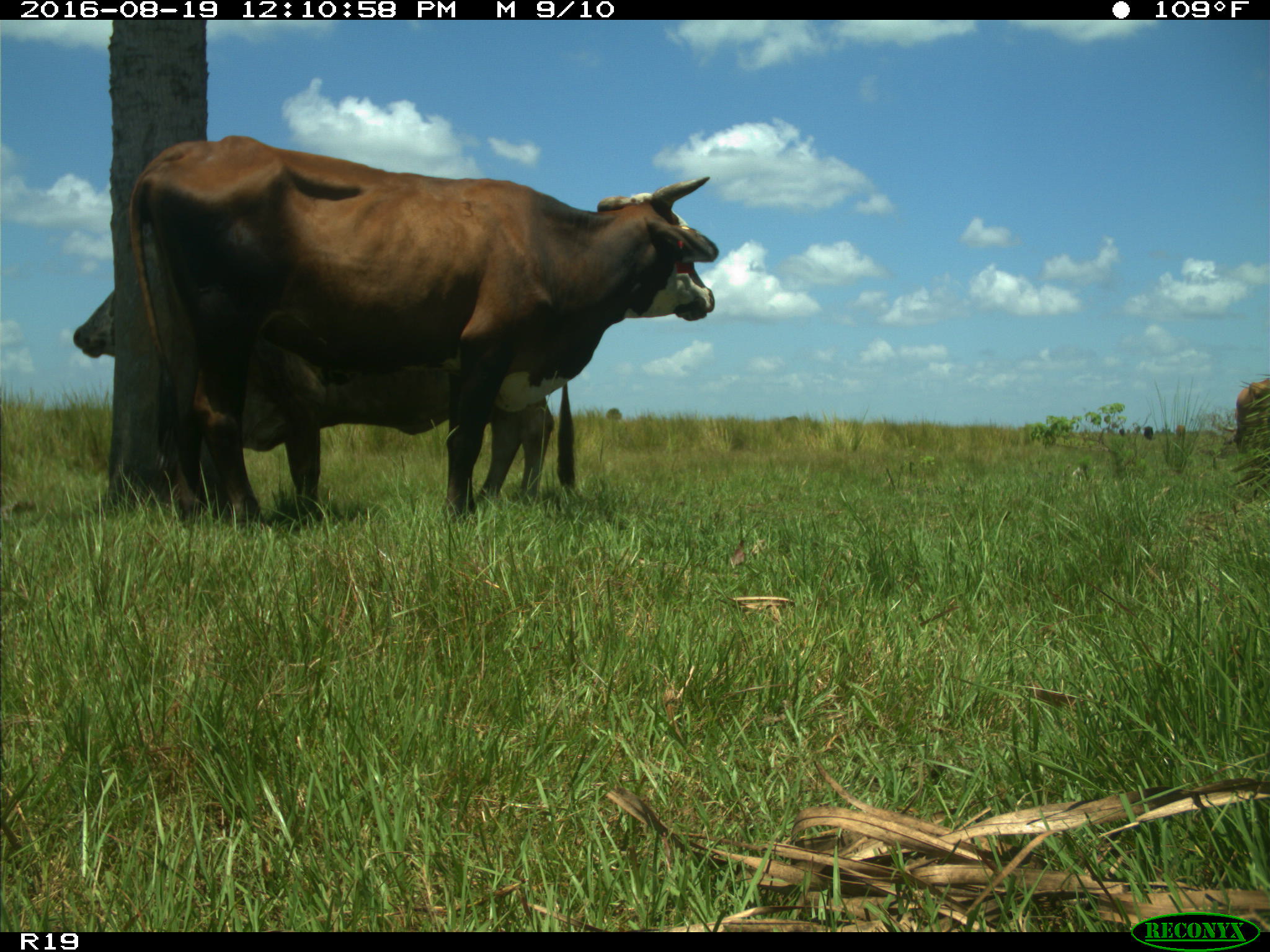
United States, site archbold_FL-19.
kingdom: Animalia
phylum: Chordata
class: Mammalia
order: Artiodactyla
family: Bovidae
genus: Bos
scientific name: Bos taurus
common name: domestic cow